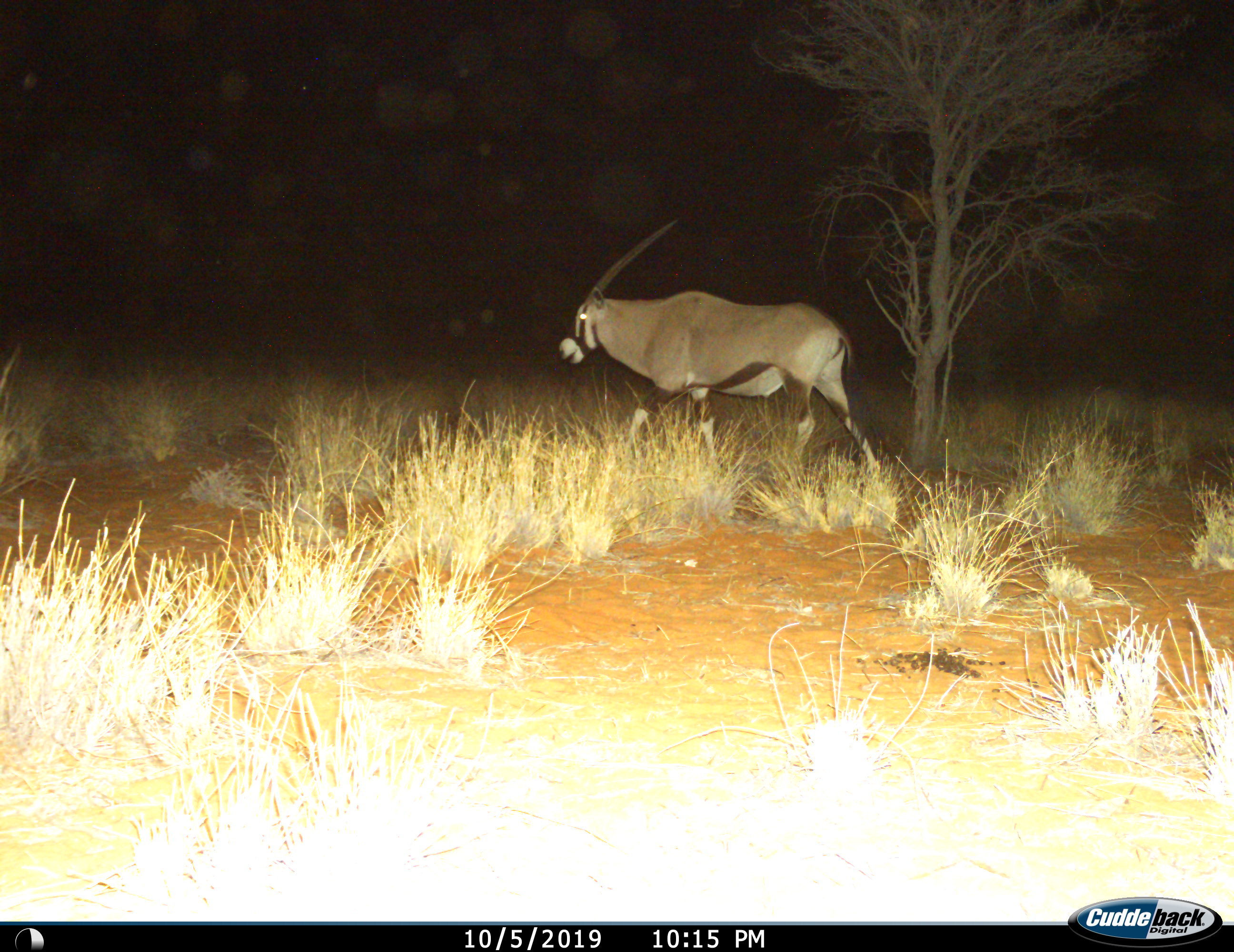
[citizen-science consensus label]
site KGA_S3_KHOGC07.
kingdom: Animalia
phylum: Chordata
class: Mammalia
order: Artiodactyla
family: Bovidae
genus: Oryx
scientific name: Oryx gazella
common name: gemsbok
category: oryx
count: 1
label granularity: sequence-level